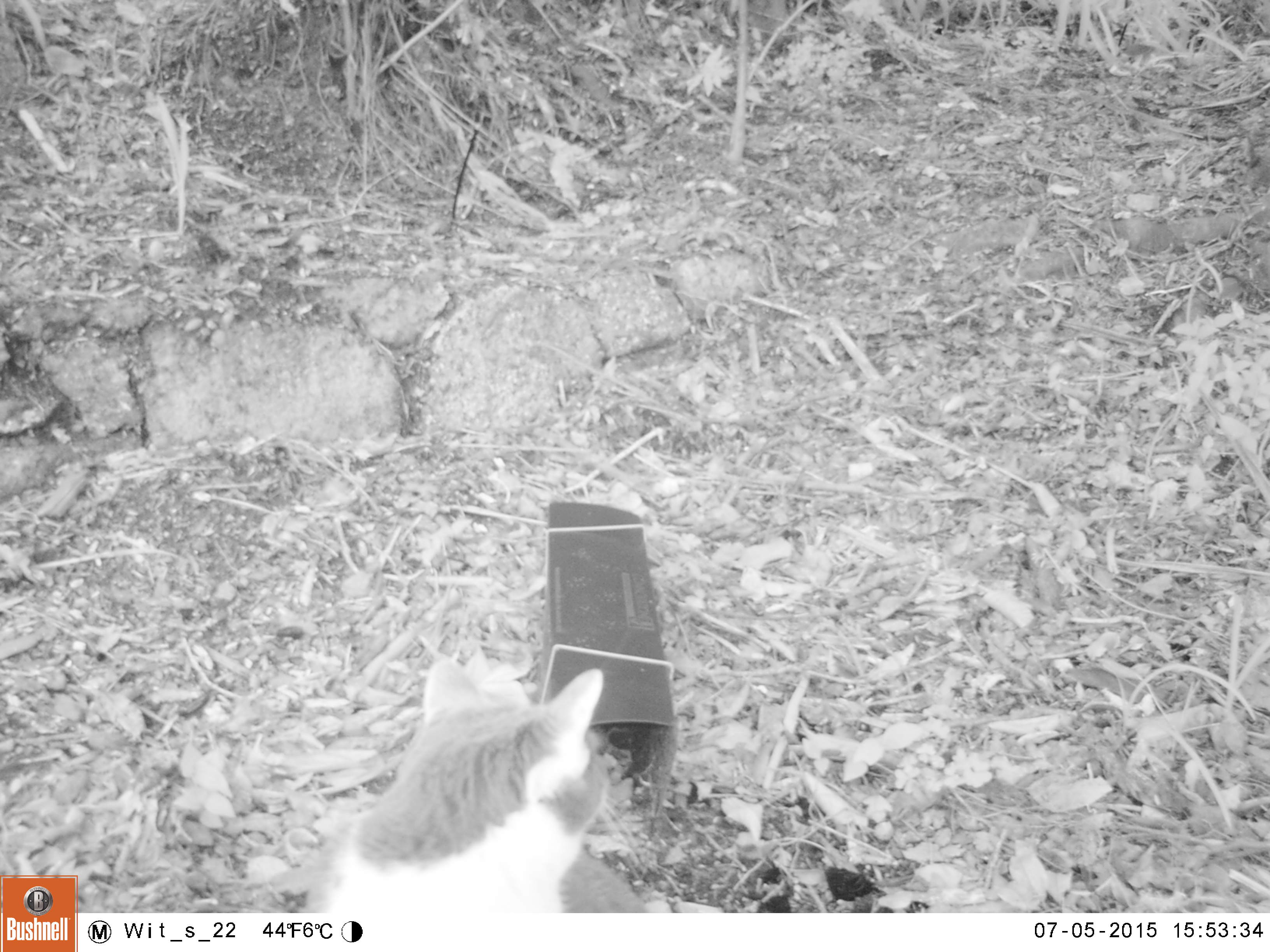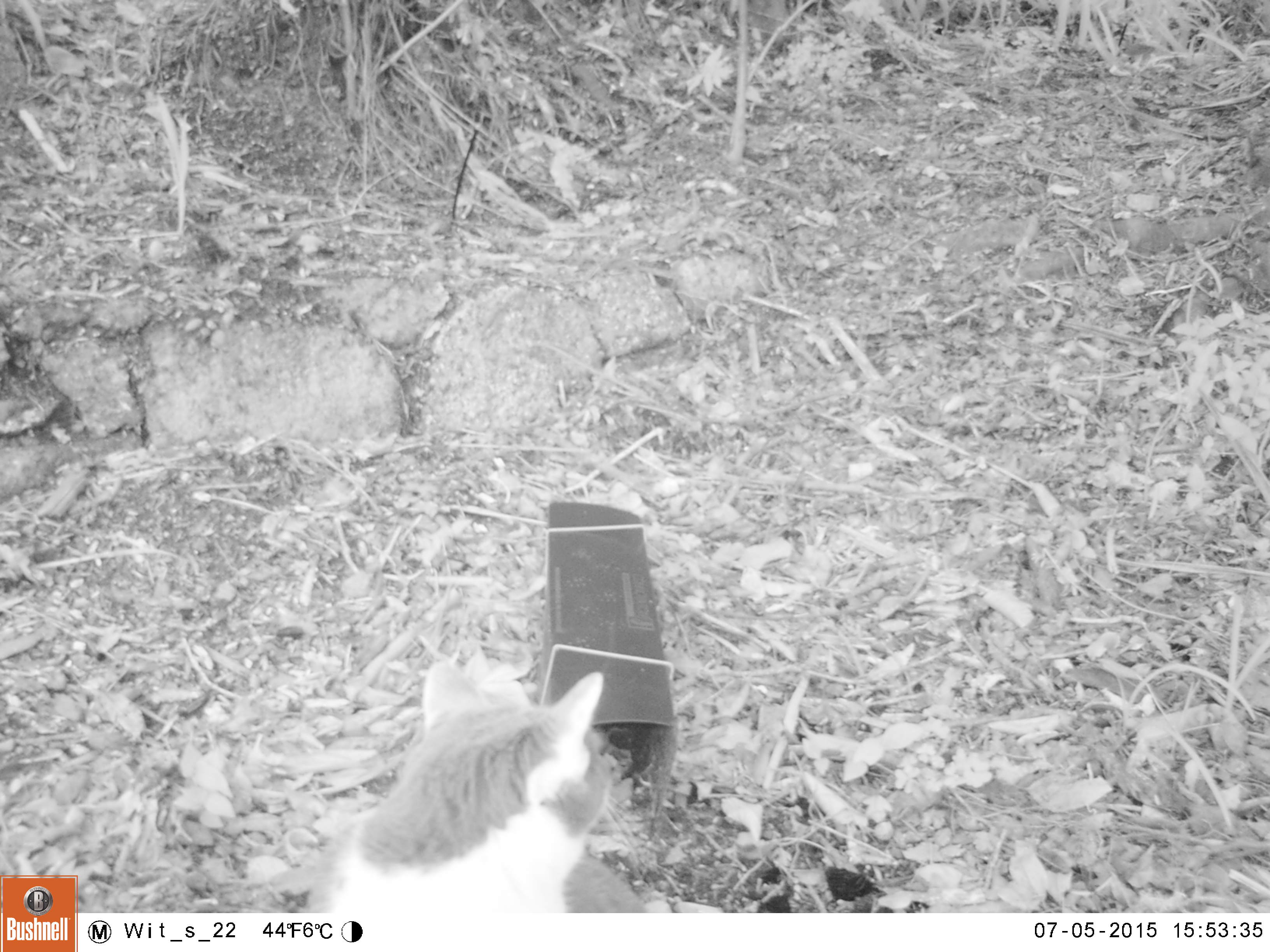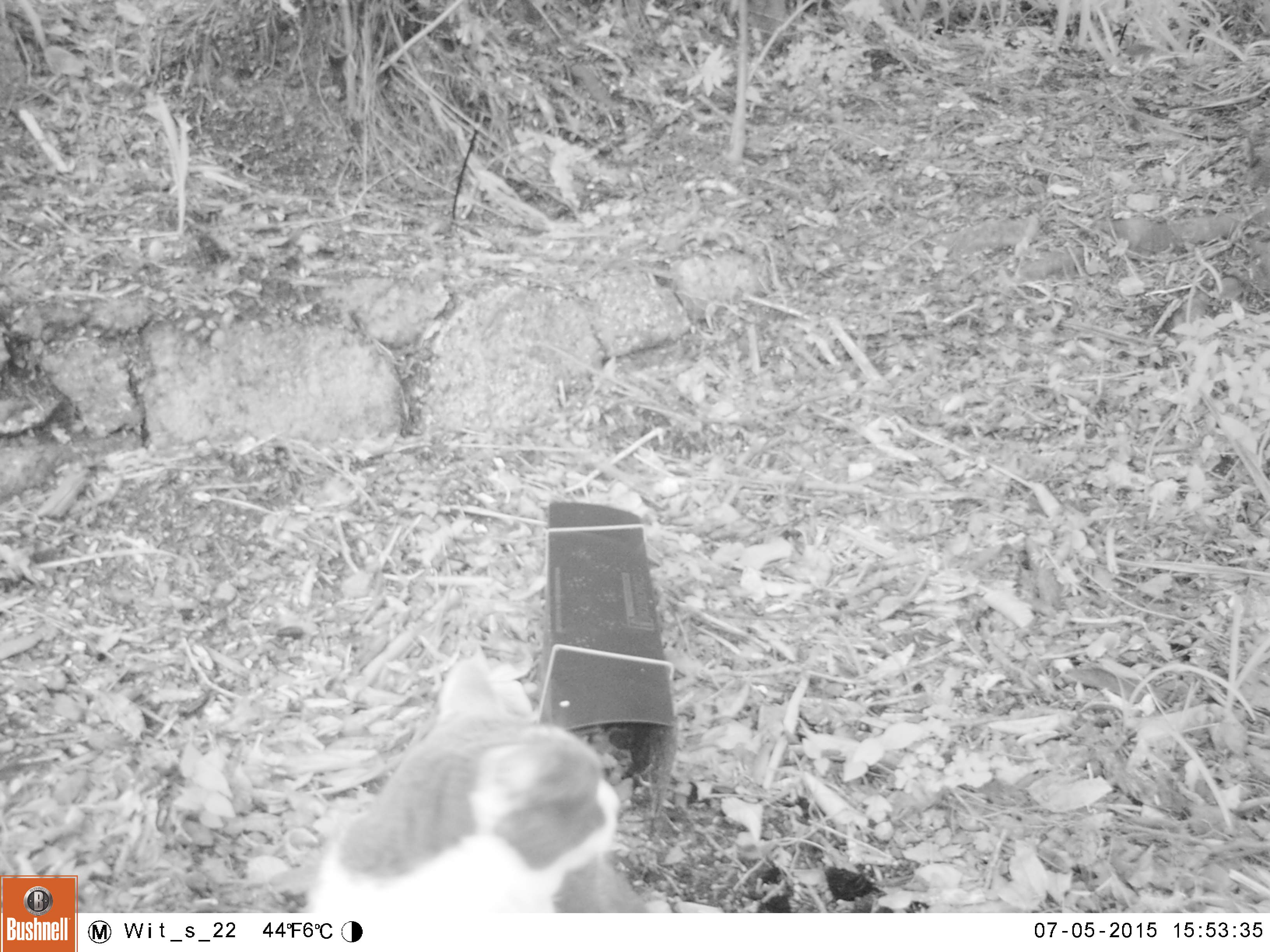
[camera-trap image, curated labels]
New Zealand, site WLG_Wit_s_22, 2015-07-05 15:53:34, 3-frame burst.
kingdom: Animalia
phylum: Chordata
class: Mammalia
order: Carnivora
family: Felidae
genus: Felis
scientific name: Felis catus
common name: domestic cat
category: cat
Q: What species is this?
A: Cat (domestic cat) (Felis catus).